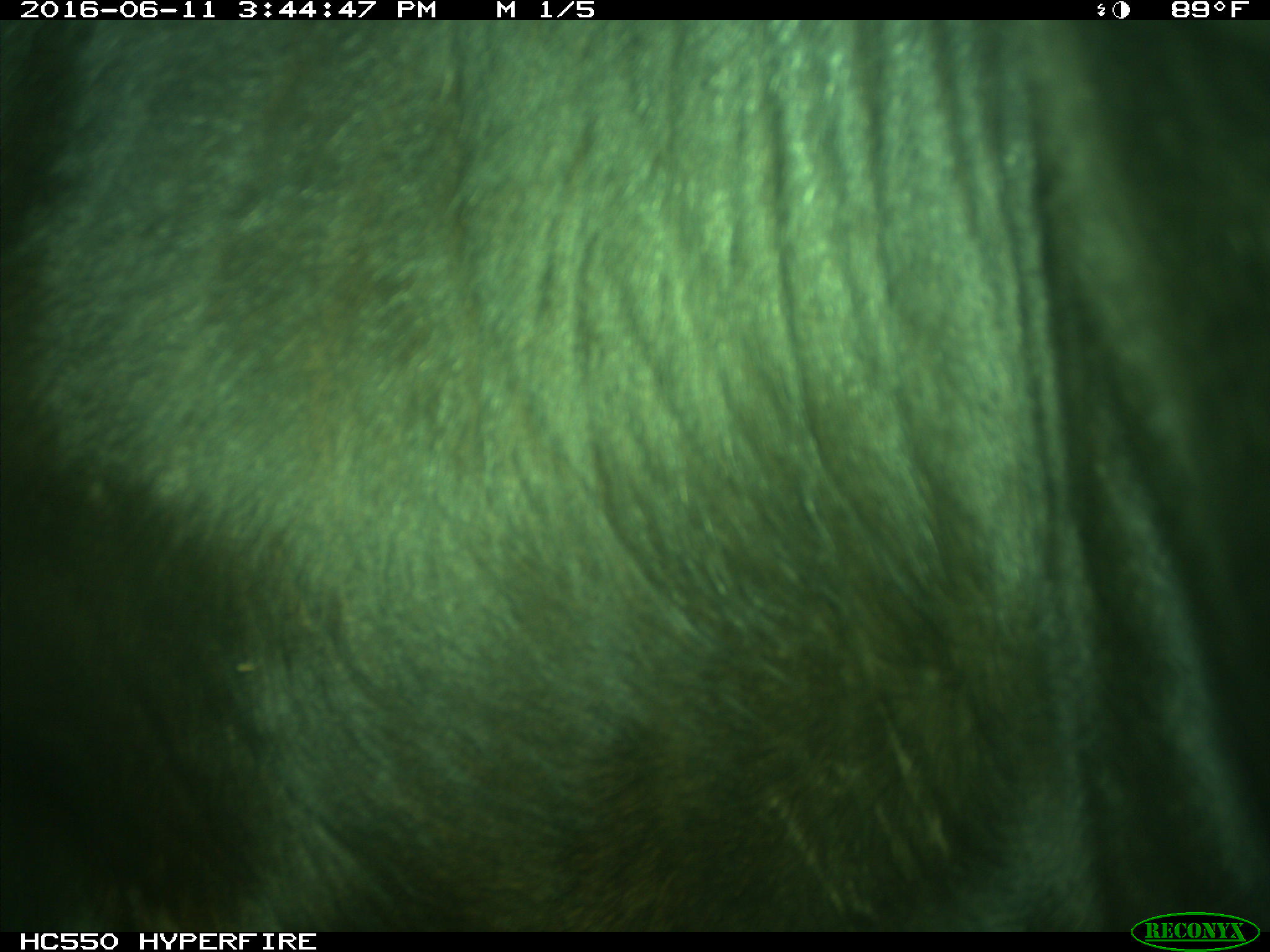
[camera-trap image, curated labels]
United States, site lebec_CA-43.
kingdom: Animalia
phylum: Chordata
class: Mammalia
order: Artiodactyla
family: Bovidae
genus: Bos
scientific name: Bos taurus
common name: domestic cow